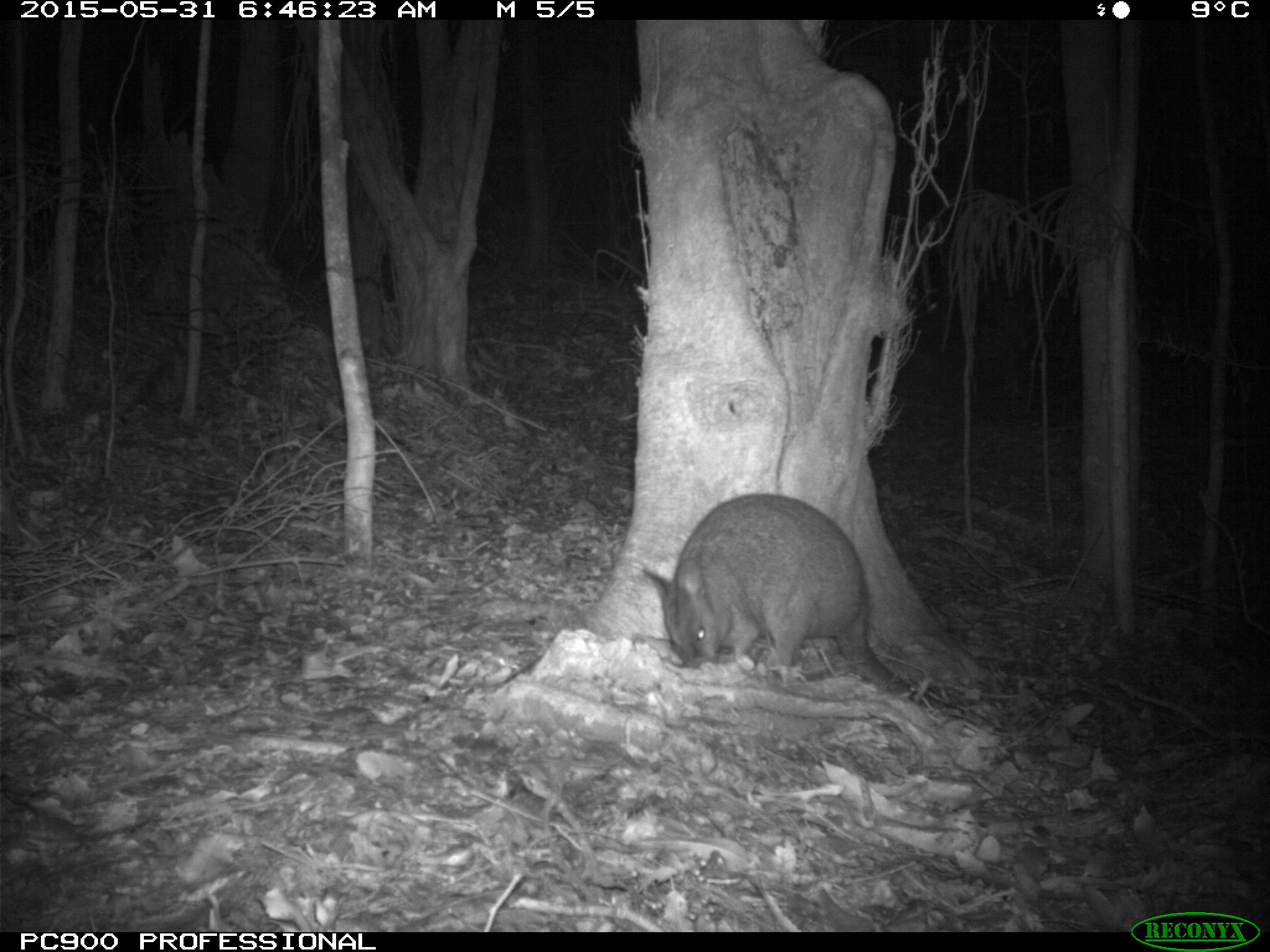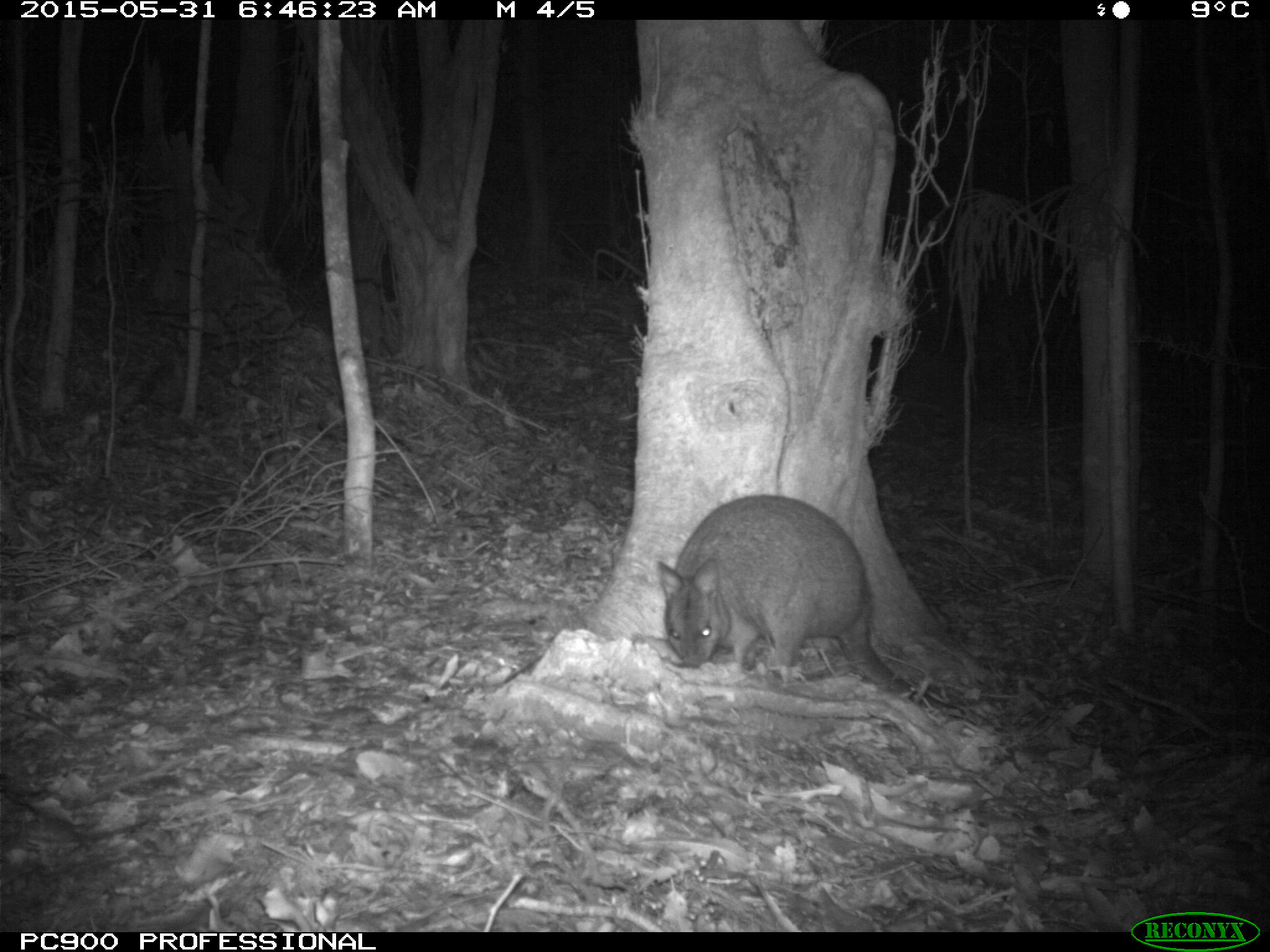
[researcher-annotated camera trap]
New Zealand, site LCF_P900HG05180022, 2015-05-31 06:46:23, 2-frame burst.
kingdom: Animalia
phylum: Chordata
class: Mammalia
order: Diprotodontia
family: Macropodidae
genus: Notamacropus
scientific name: Notamacropus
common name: wallaby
Wallaby (Notamacropus).